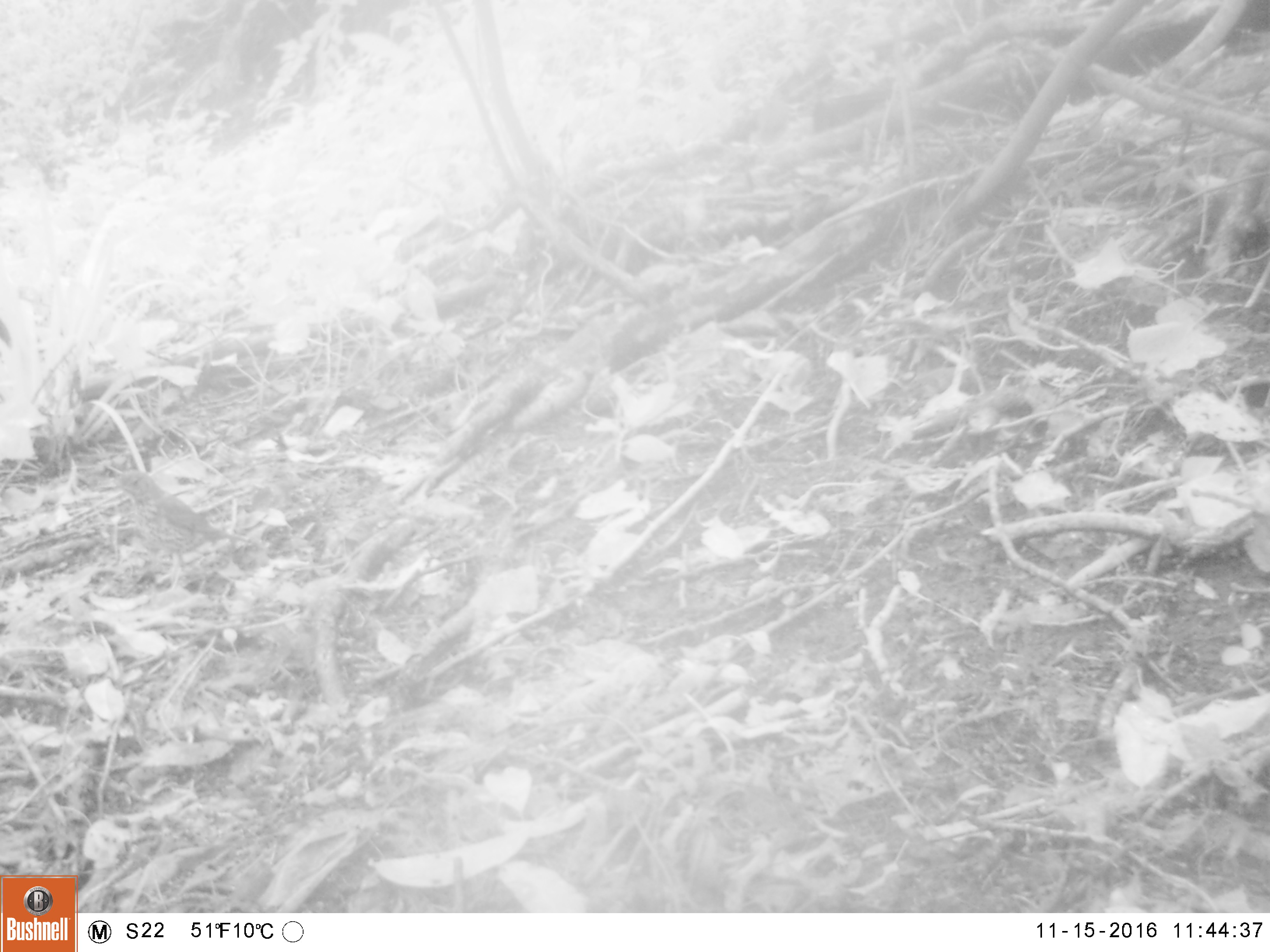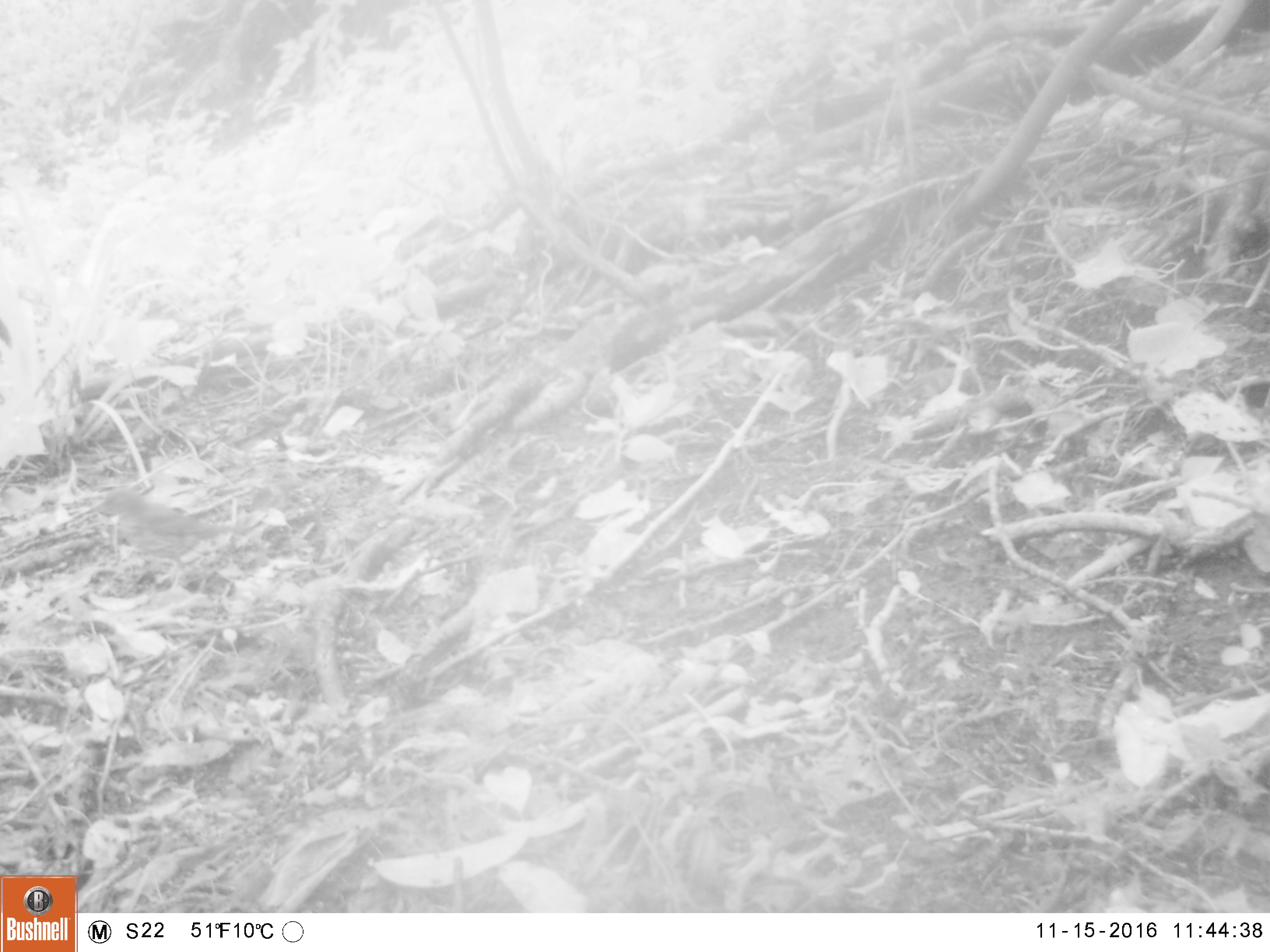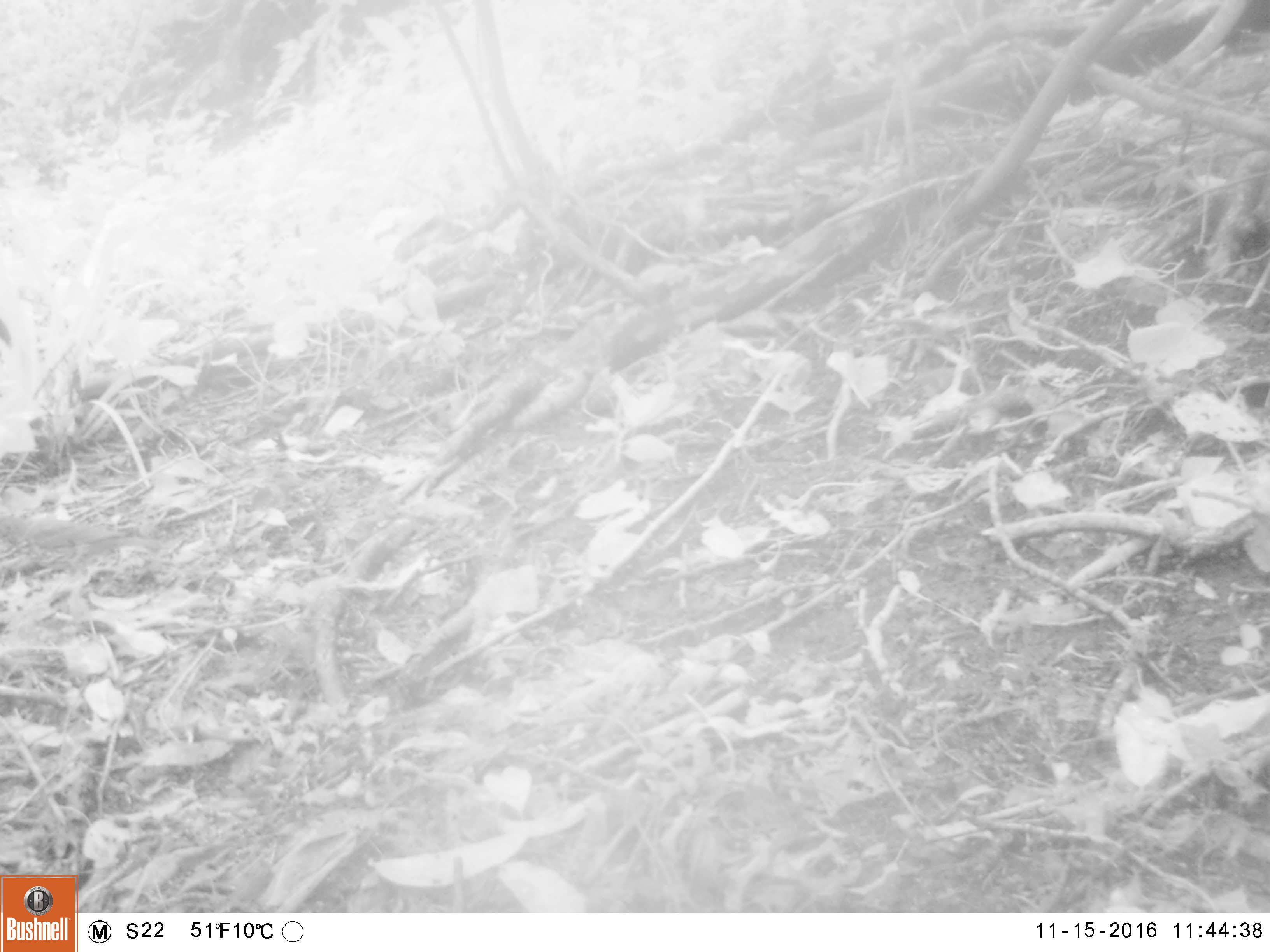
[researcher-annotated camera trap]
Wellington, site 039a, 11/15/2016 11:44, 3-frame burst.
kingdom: Animalia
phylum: Chordata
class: Aves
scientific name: Aves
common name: bird